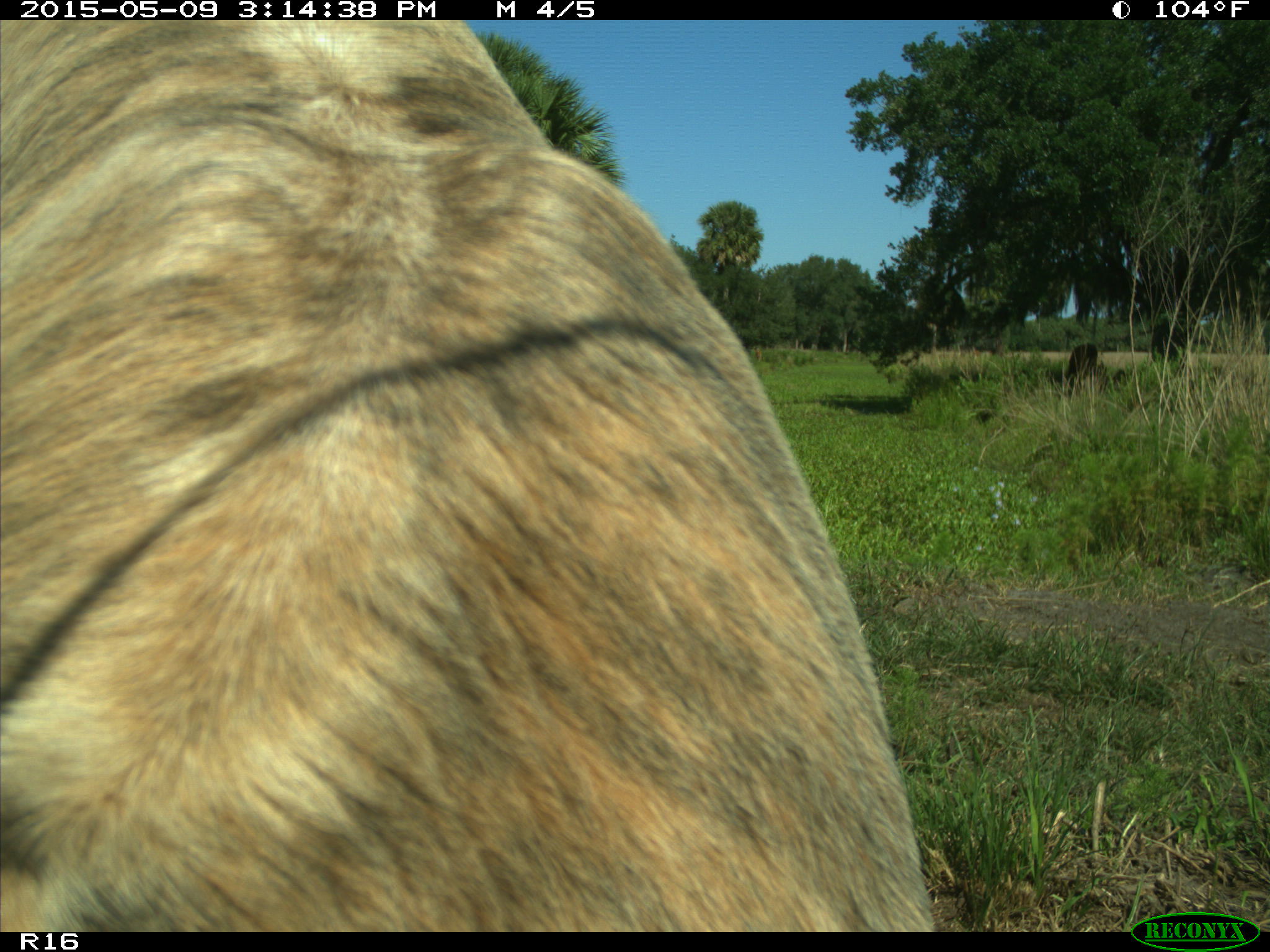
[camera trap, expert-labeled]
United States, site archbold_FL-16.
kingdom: Animalia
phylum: Chordata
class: Mammalia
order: Artiodactyla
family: Bovidae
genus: Bos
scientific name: Bos taurus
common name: domestic cow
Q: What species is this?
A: Bos taurus (domestic cow).